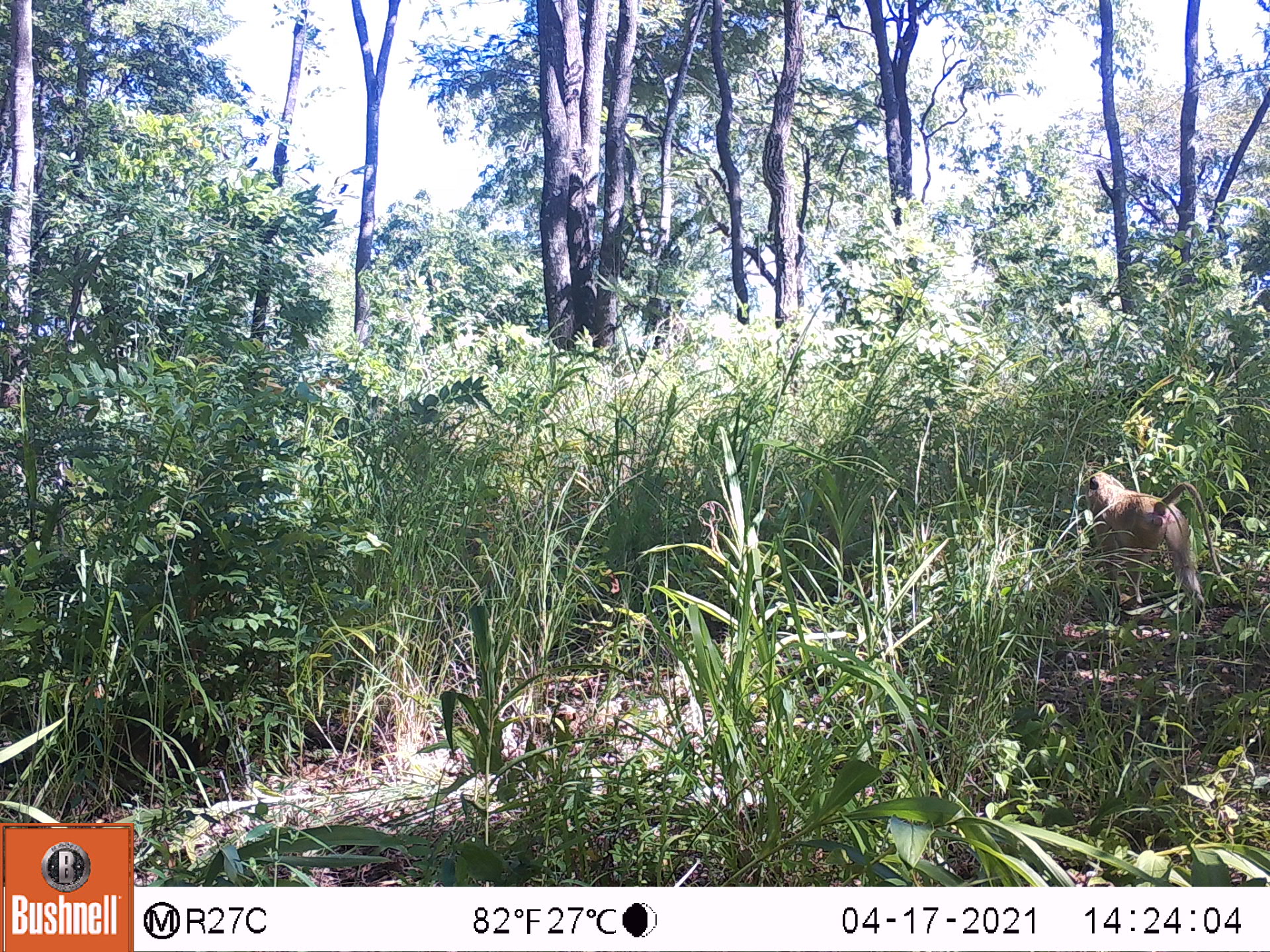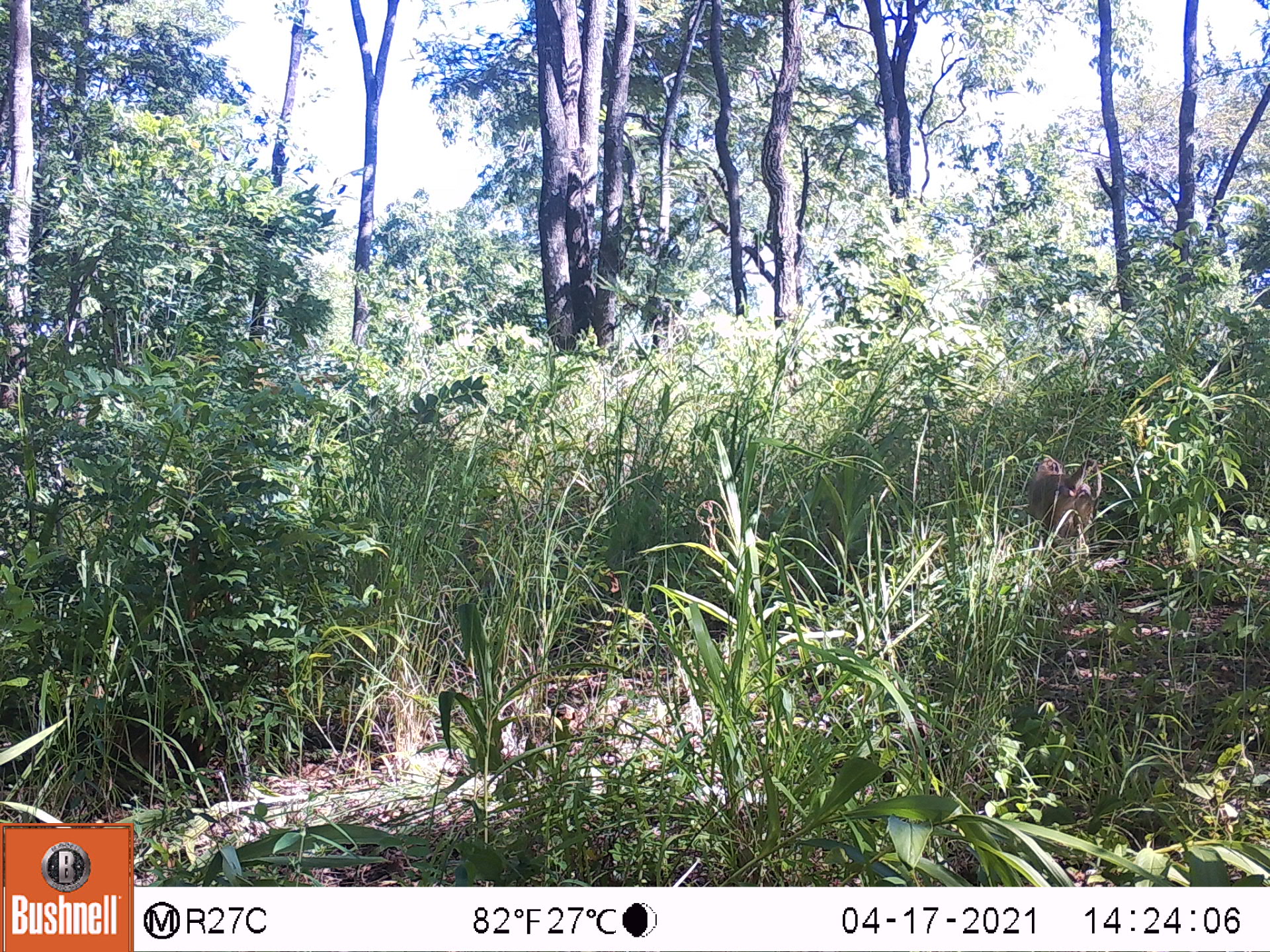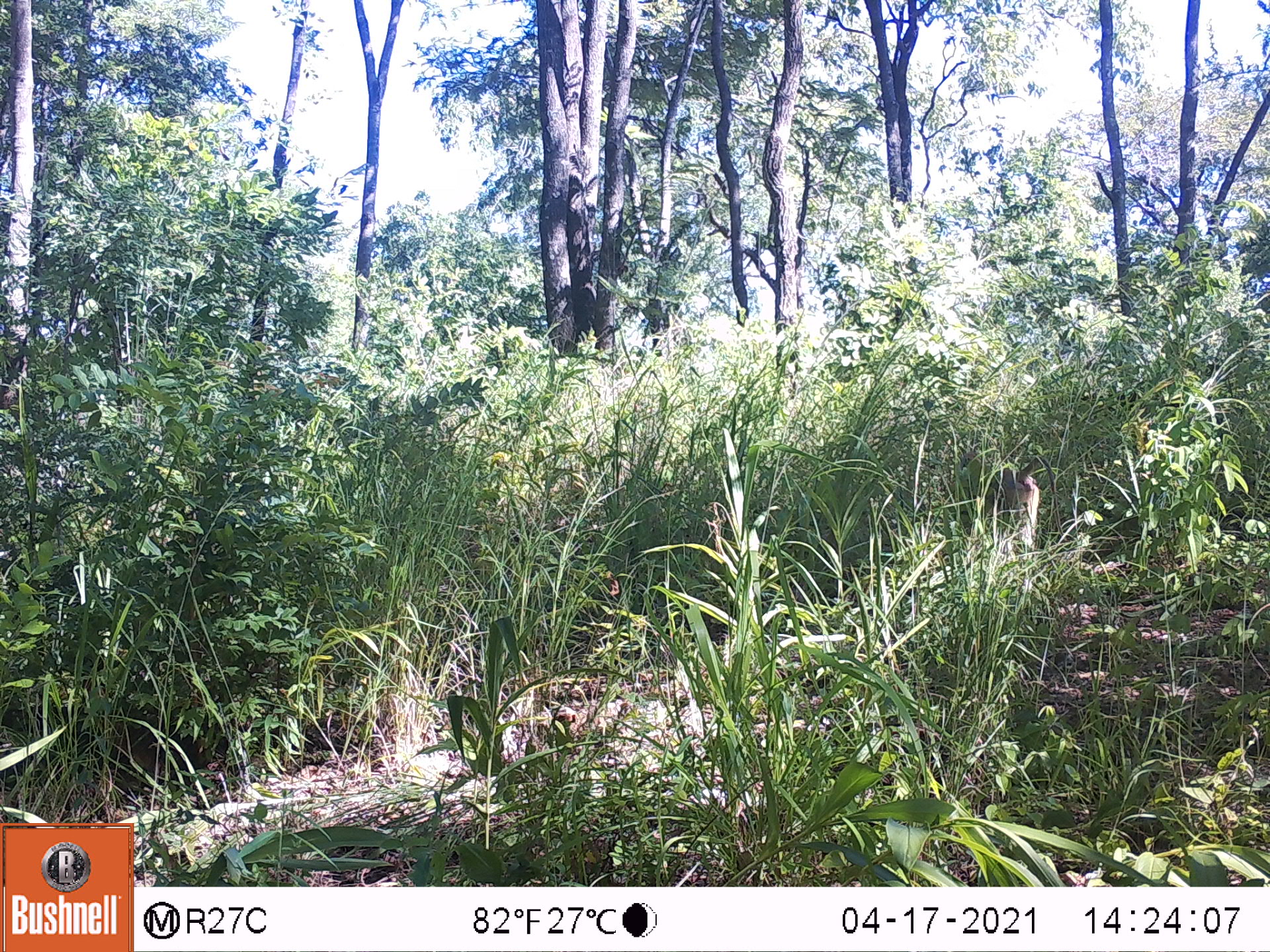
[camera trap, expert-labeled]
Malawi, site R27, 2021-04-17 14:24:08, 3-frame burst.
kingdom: Animalia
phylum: Chordata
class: Mammalia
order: Primates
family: Cercopithecidae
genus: Papio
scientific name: Papio cynocephalus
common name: yellow baboon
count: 1